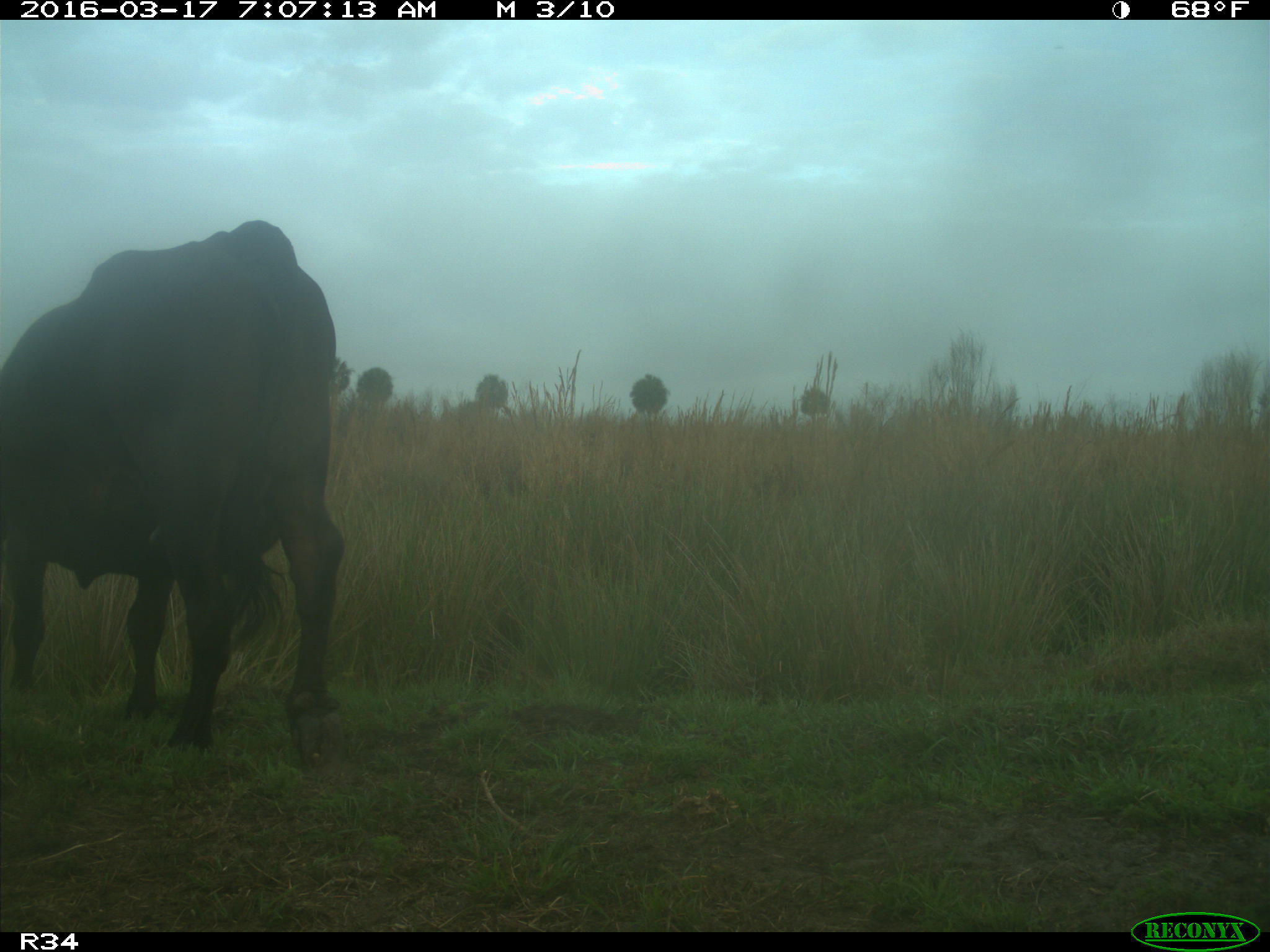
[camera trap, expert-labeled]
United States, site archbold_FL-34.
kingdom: Animalia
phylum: Chordata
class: Mammalia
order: Artiodactyla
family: Bovidae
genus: Bos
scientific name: Bos taurus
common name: domestic cow